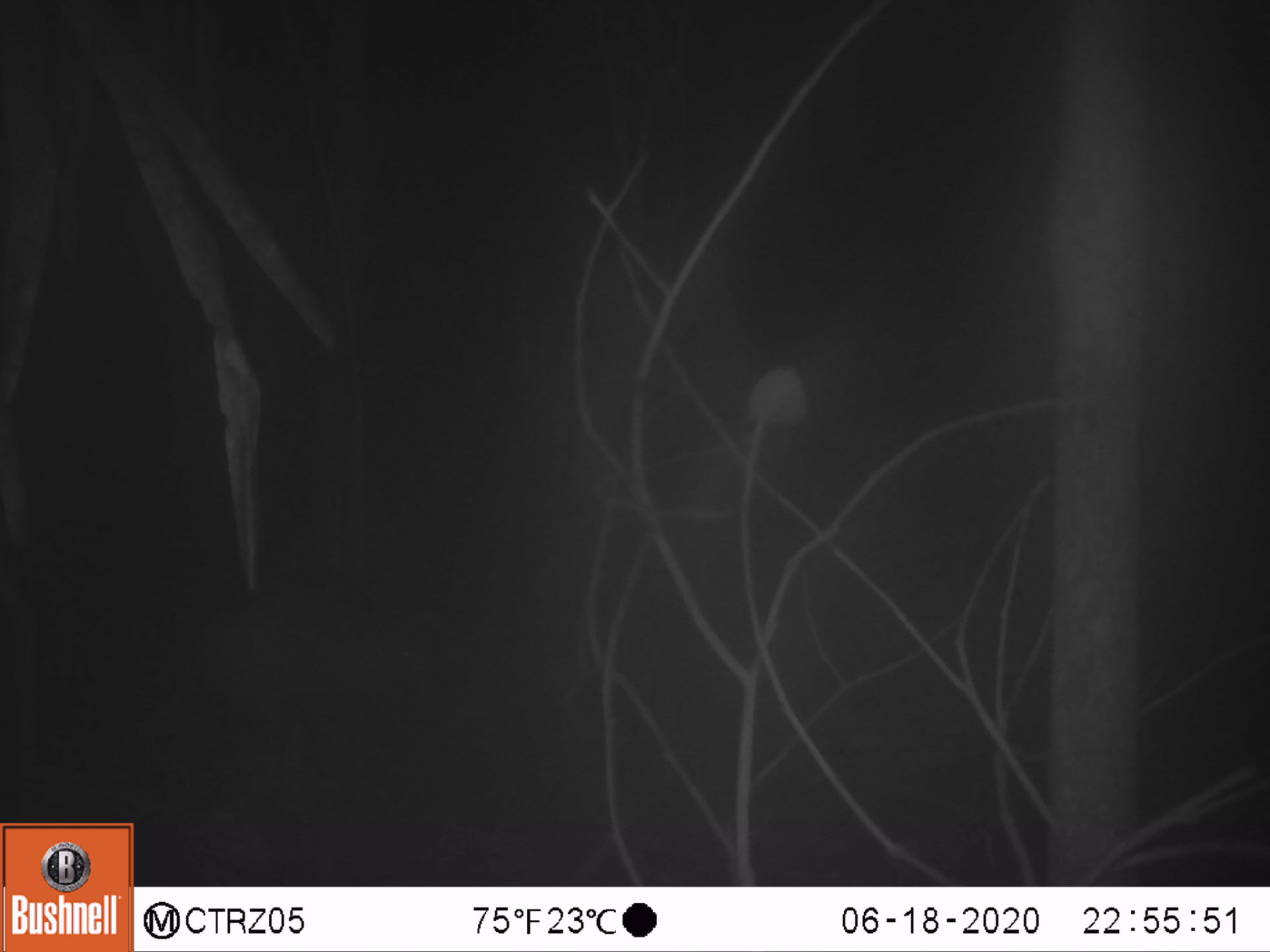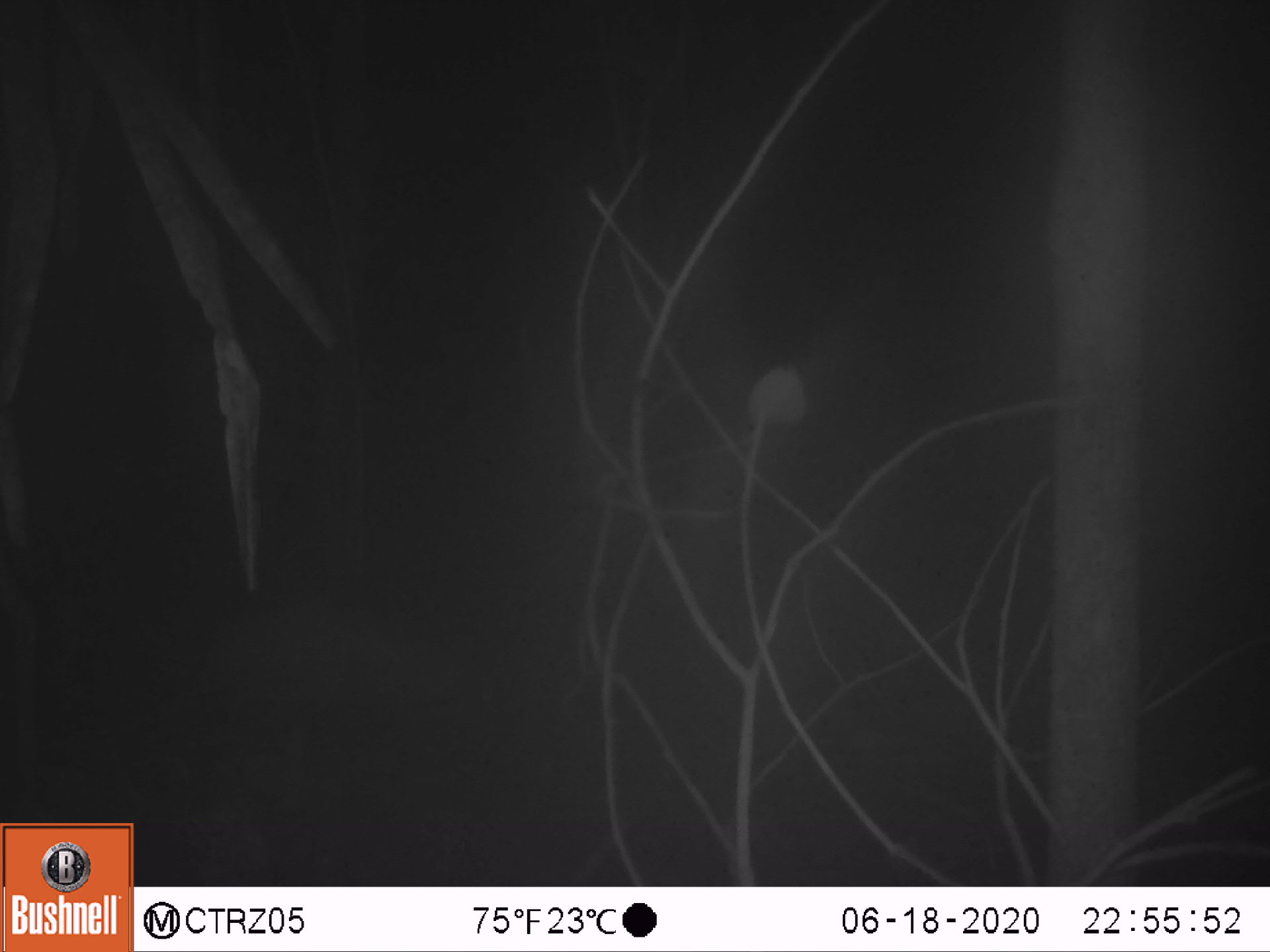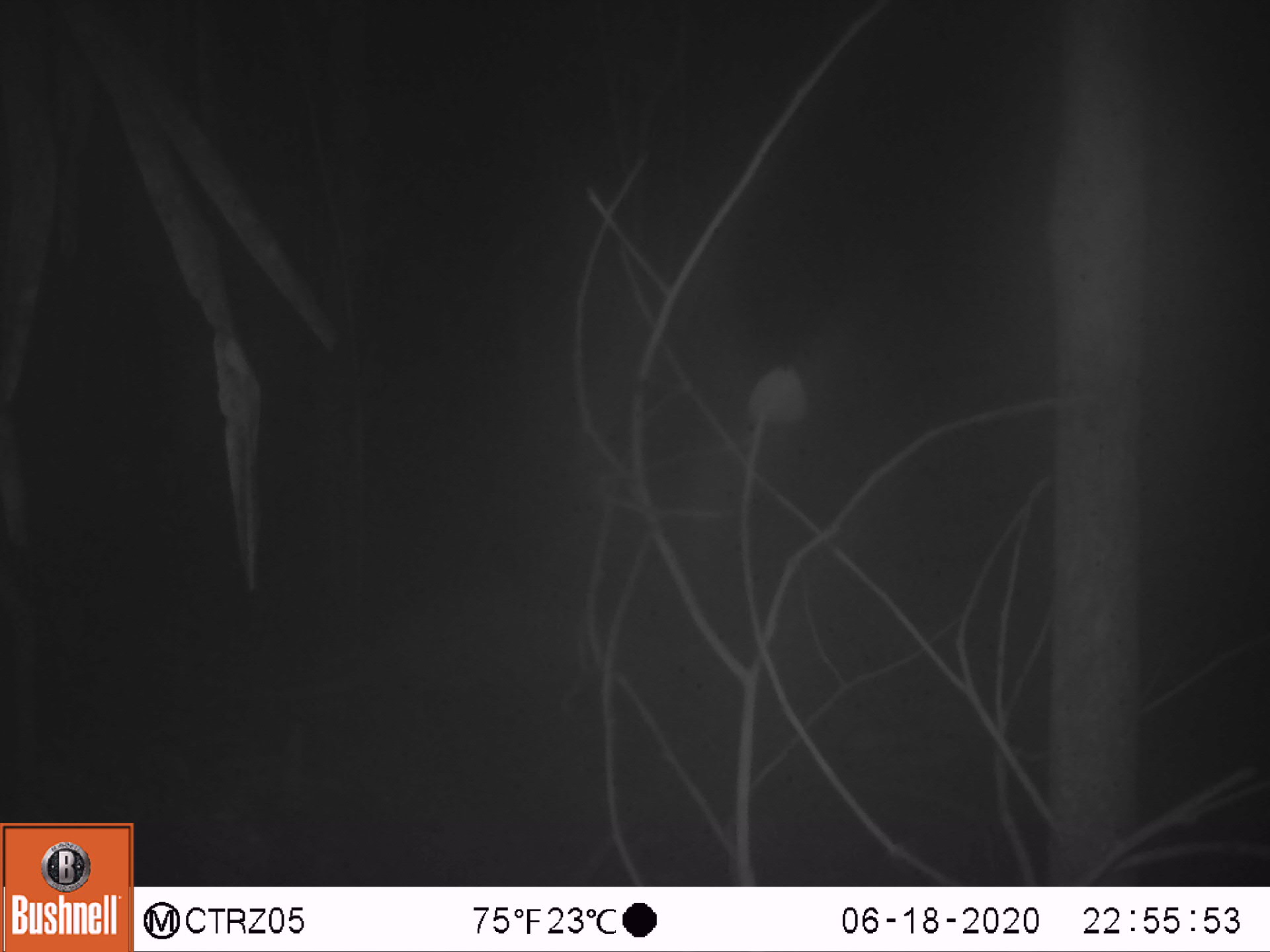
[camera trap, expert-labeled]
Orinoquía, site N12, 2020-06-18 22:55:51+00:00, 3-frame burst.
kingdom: Animalia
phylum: Chordata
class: Mammalia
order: Cingulata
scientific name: Cingulata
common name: armadillo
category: unknown armadillo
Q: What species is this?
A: Unknown armadillo (armadillo) (Cingulata).